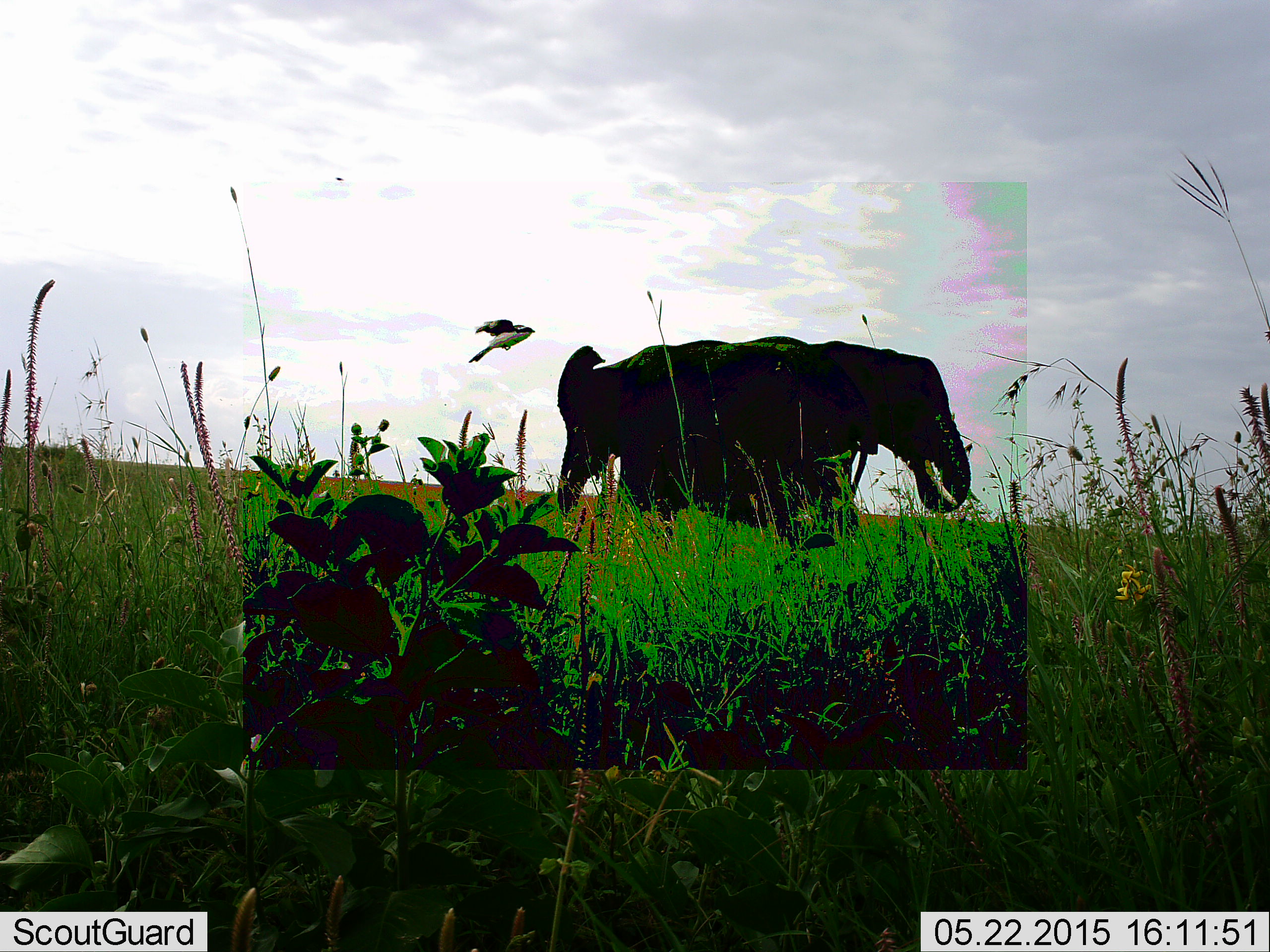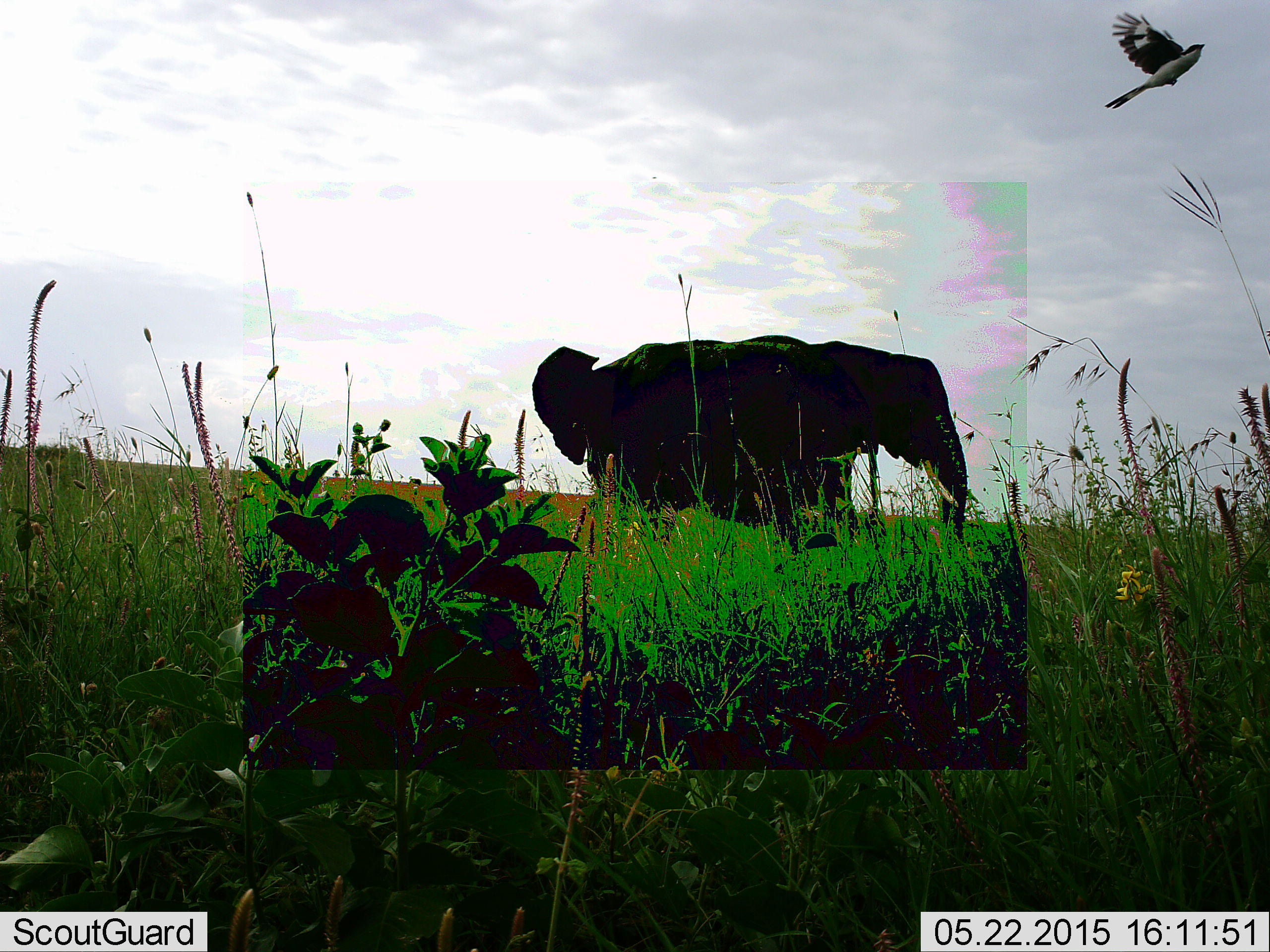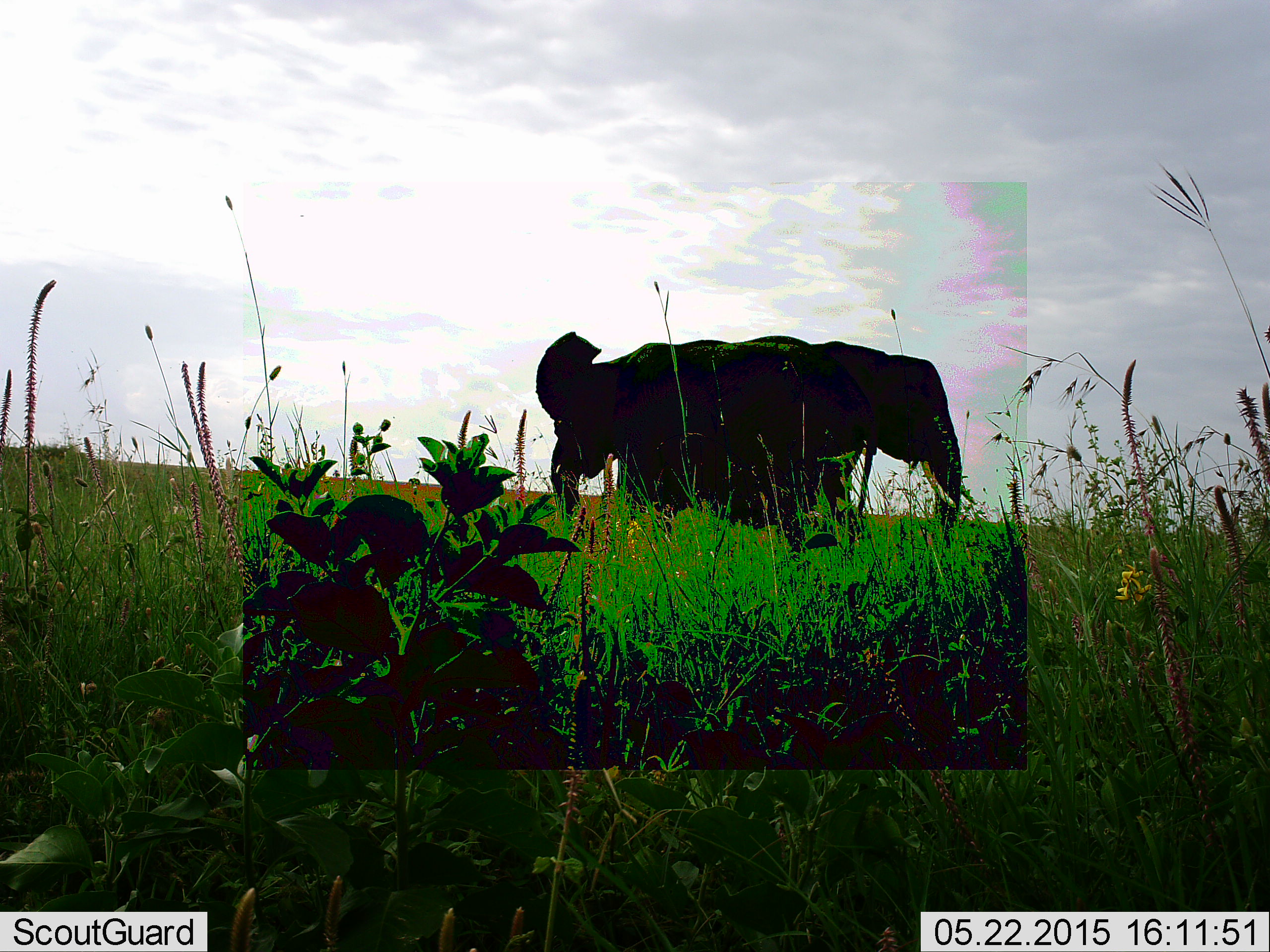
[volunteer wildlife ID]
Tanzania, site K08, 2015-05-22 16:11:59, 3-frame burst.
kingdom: Animalia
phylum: Chordata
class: Mammalia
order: Proboscidea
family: Elephantidae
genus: Loxodonta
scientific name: Loxodonta africana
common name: african bush elephant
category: elephant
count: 2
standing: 77%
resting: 0%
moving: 0%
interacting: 0%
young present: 0%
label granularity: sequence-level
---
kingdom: Animalia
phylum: Chordata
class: Aves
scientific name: Aves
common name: bird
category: otherbird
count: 1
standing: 0%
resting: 0%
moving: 100%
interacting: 0%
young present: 0%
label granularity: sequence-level